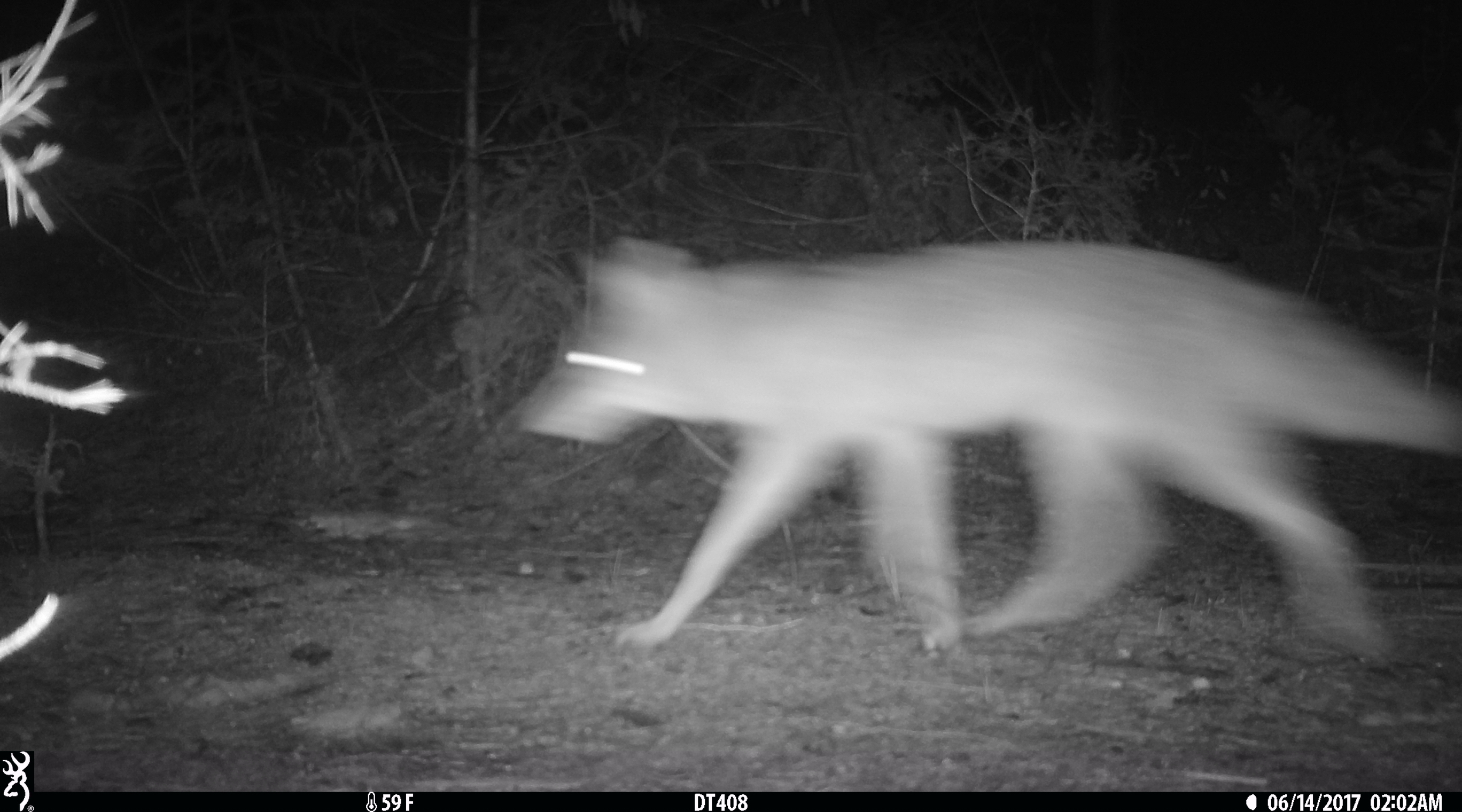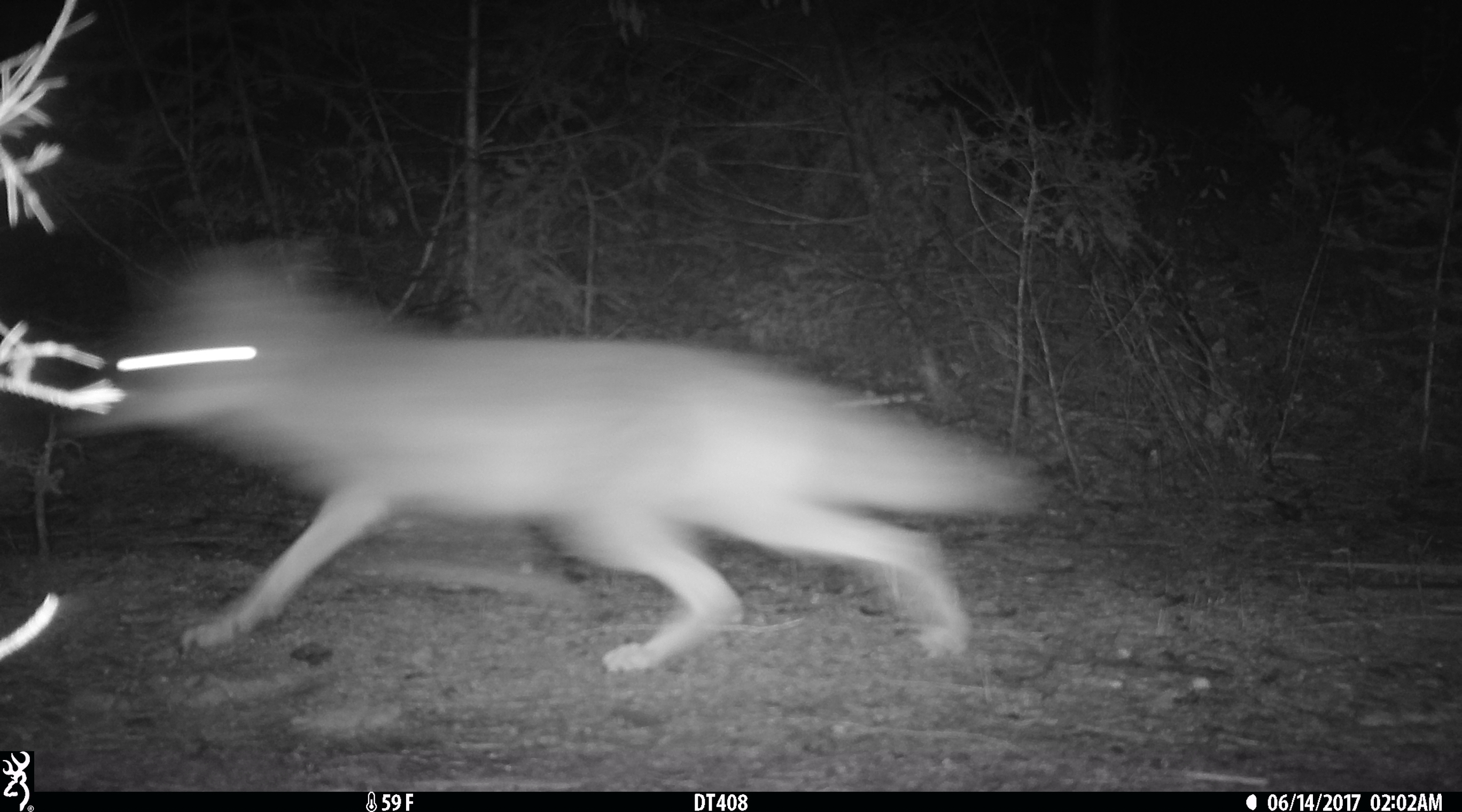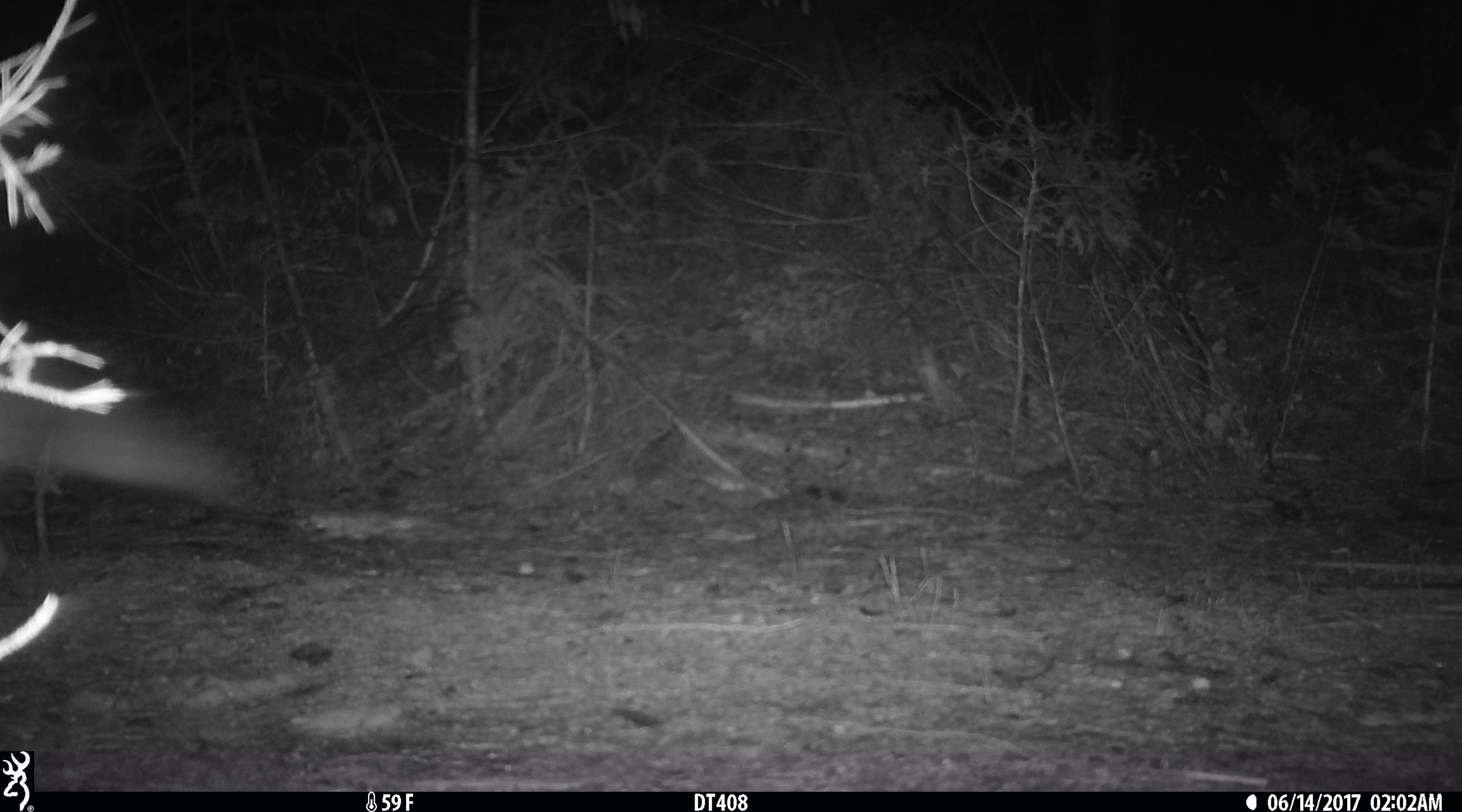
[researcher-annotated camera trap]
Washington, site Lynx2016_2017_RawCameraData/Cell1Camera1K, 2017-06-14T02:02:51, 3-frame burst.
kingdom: Animalia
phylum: Chordata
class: Mammalia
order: Carnivora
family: Canidae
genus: Canis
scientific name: Canis latrans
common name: coyote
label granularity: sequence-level